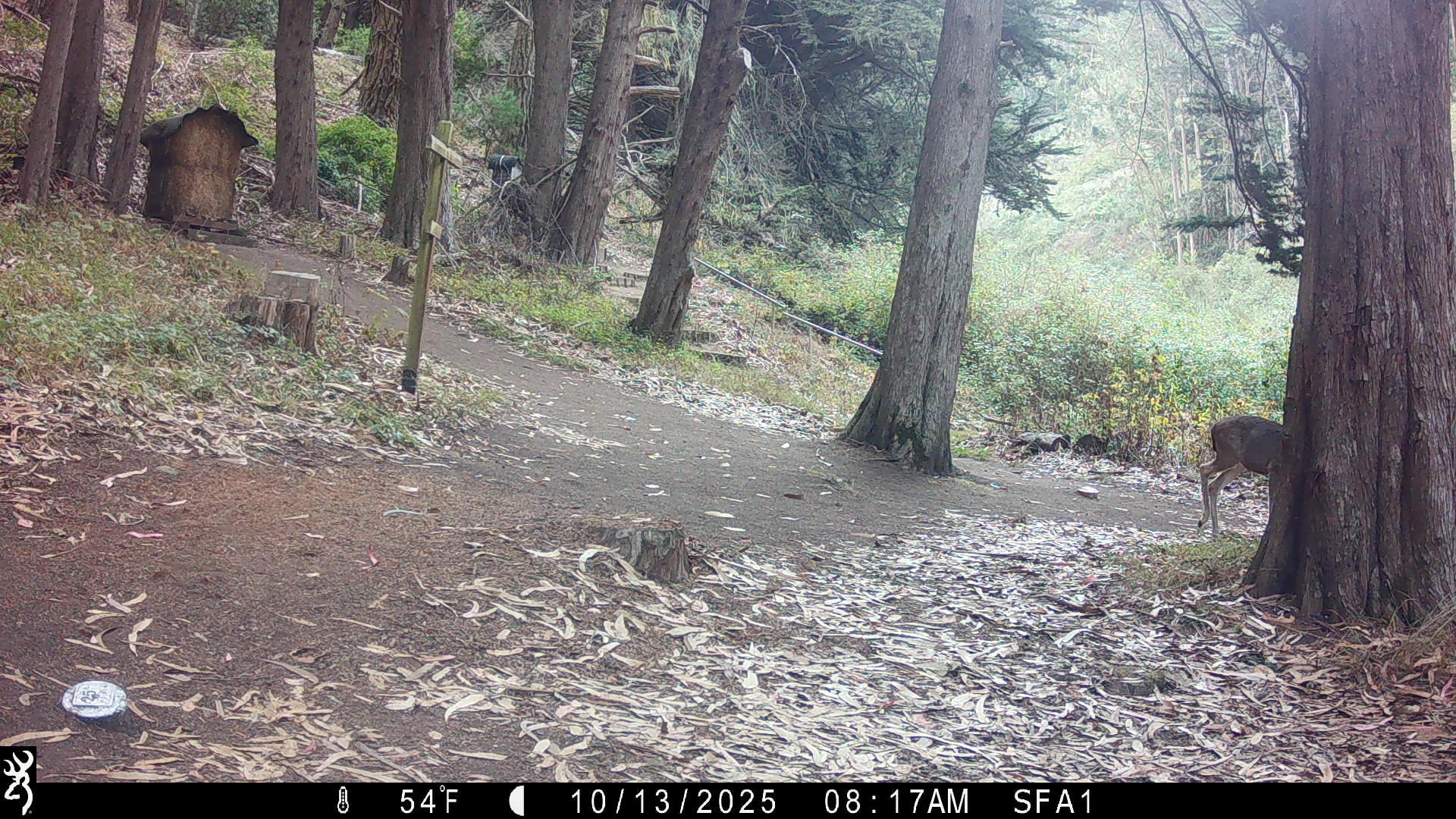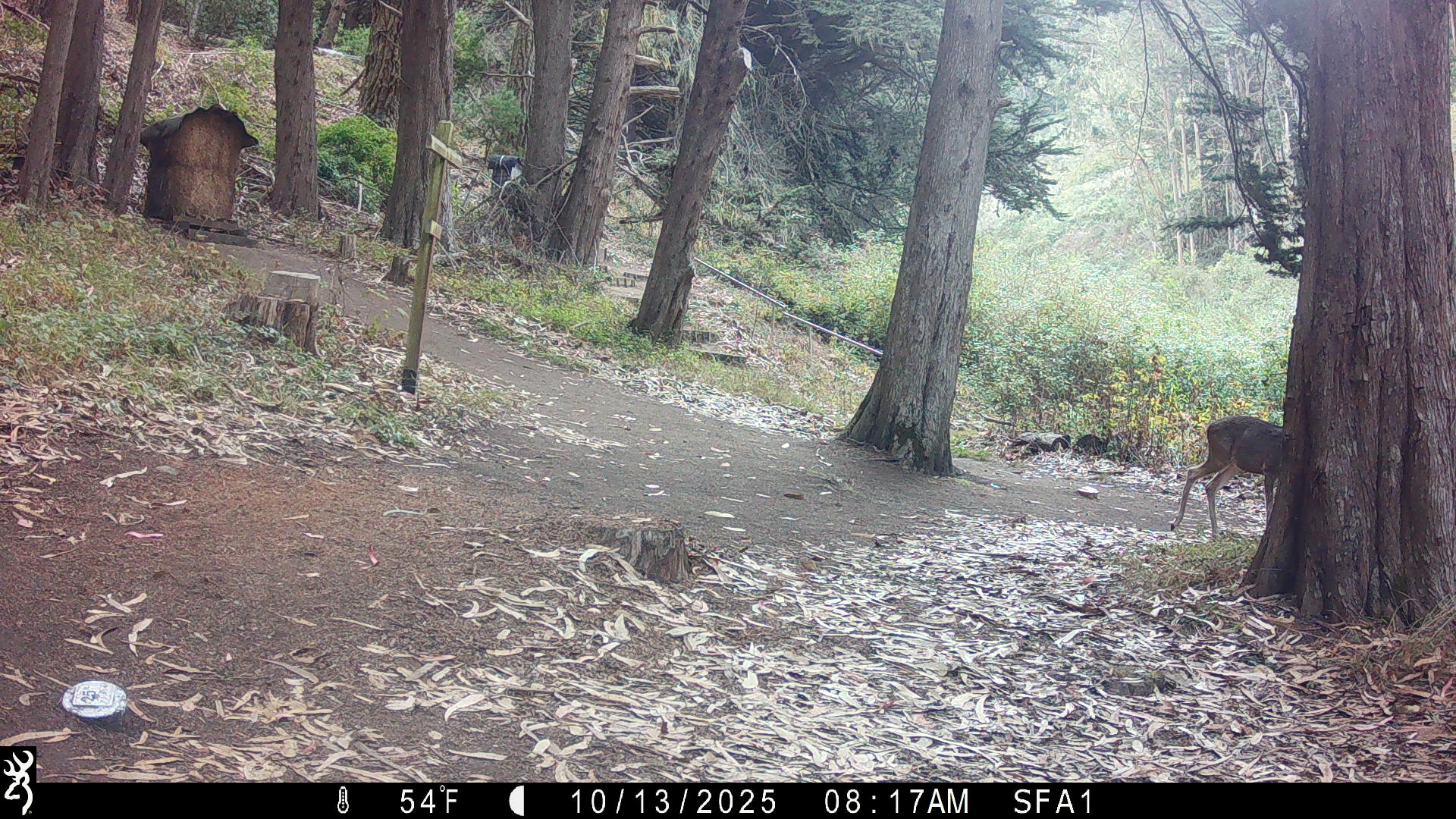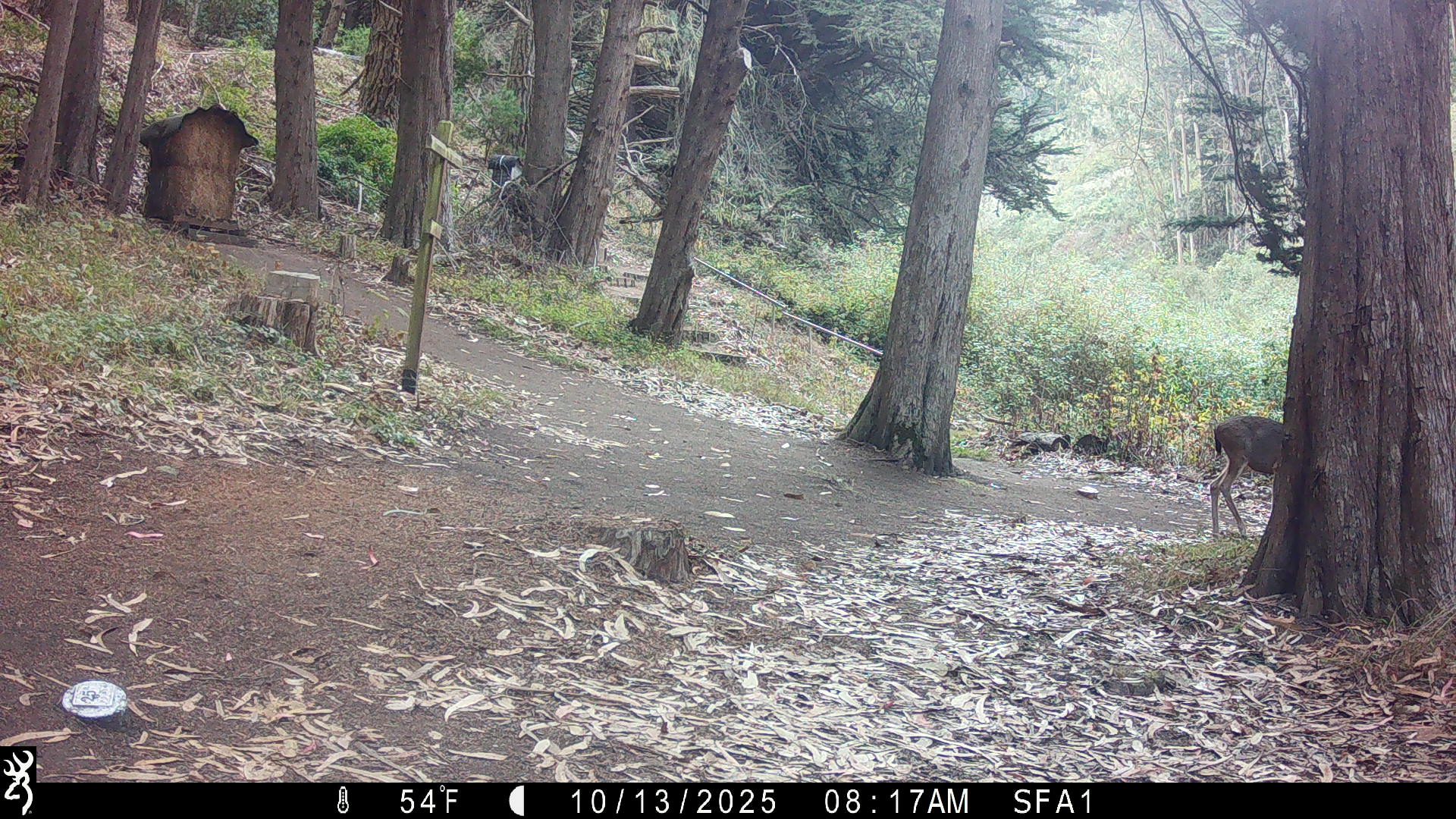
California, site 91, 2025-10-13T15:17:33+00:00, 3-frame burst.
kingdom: Animalia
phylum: Chordata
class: Mammalia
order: Artiodactyla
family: Cervidae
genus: Odocoileus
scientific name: Odocoileus hemionus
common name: mule deer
Mule deer (Odocoileus hemionus).